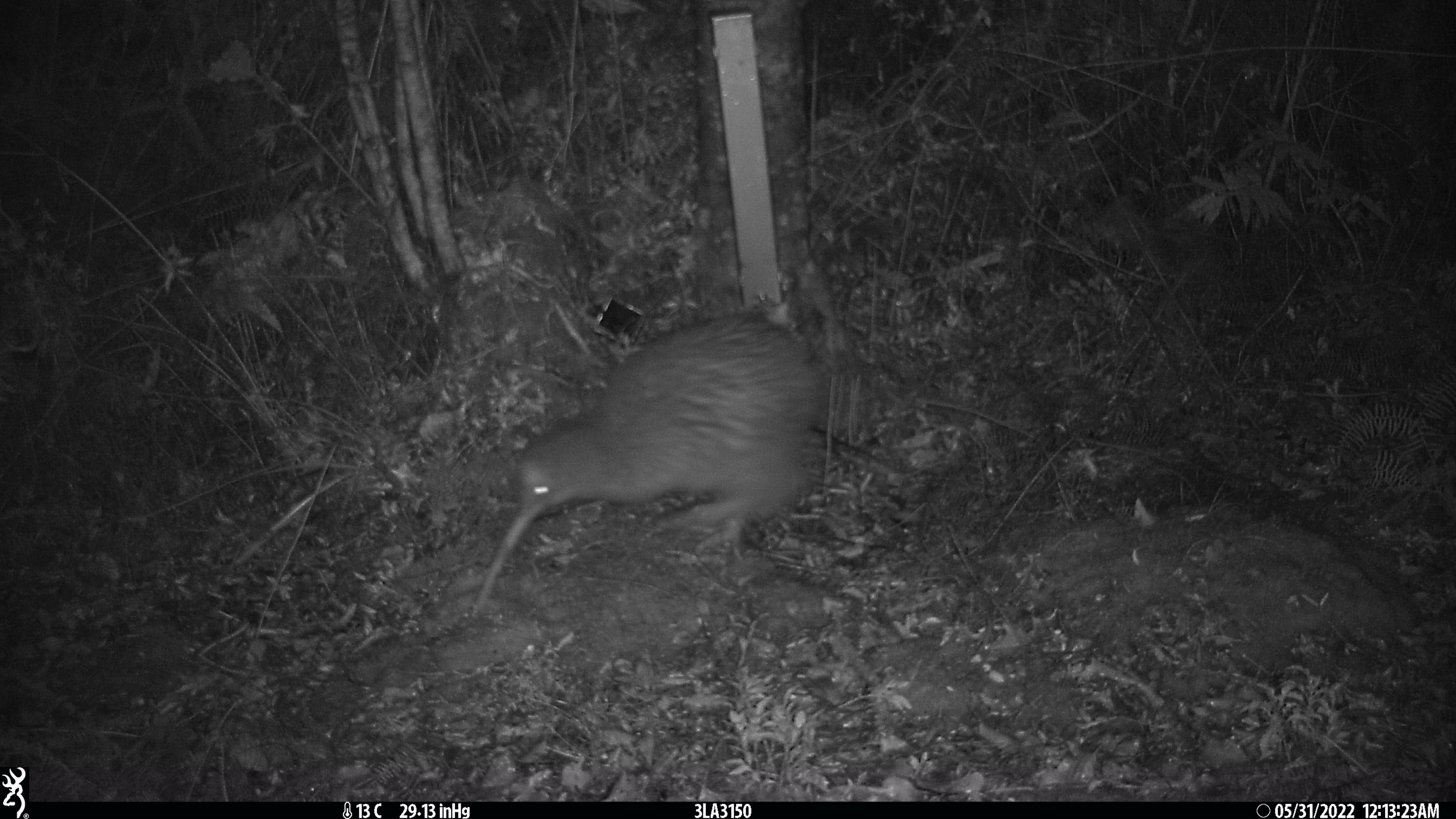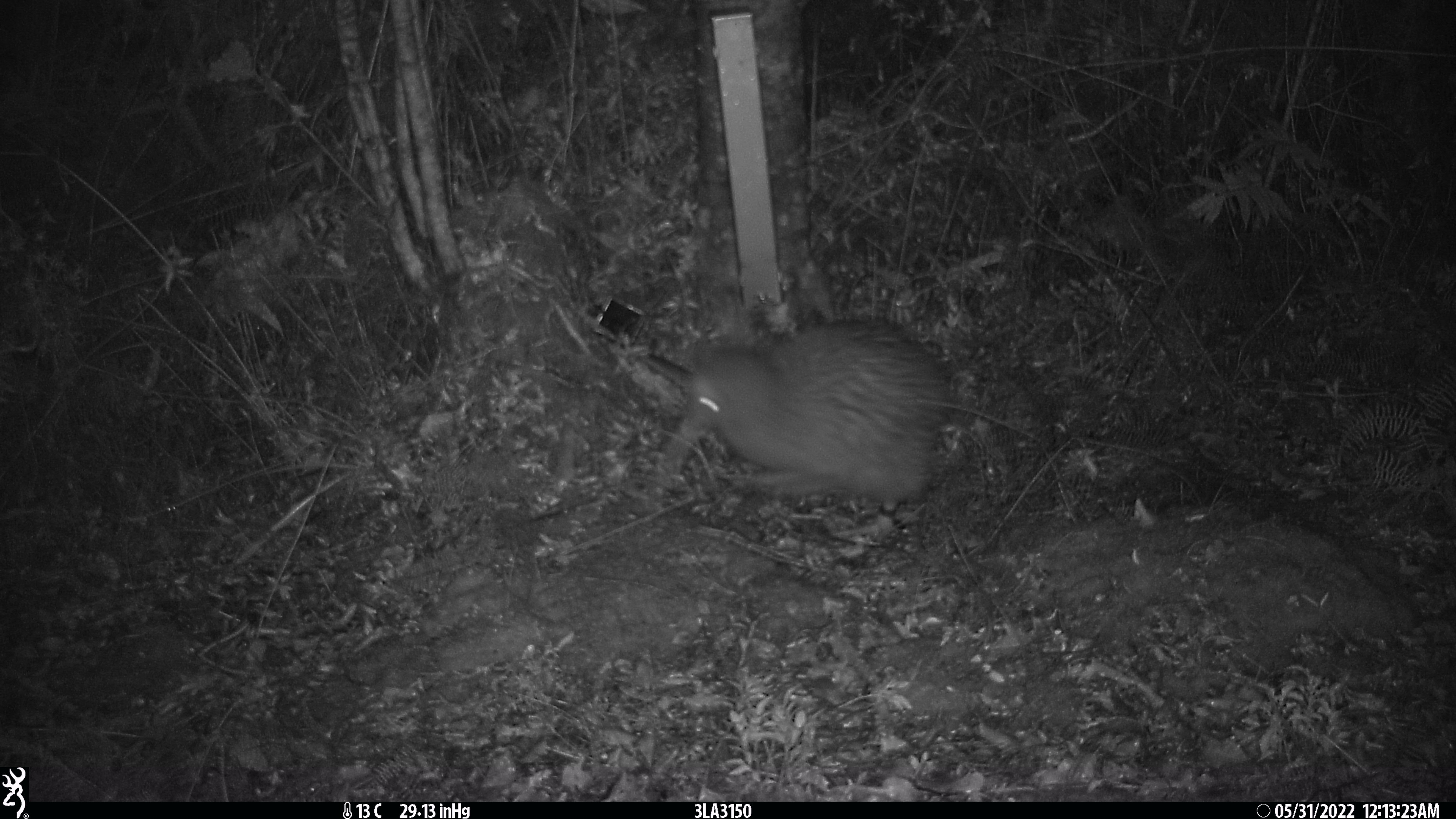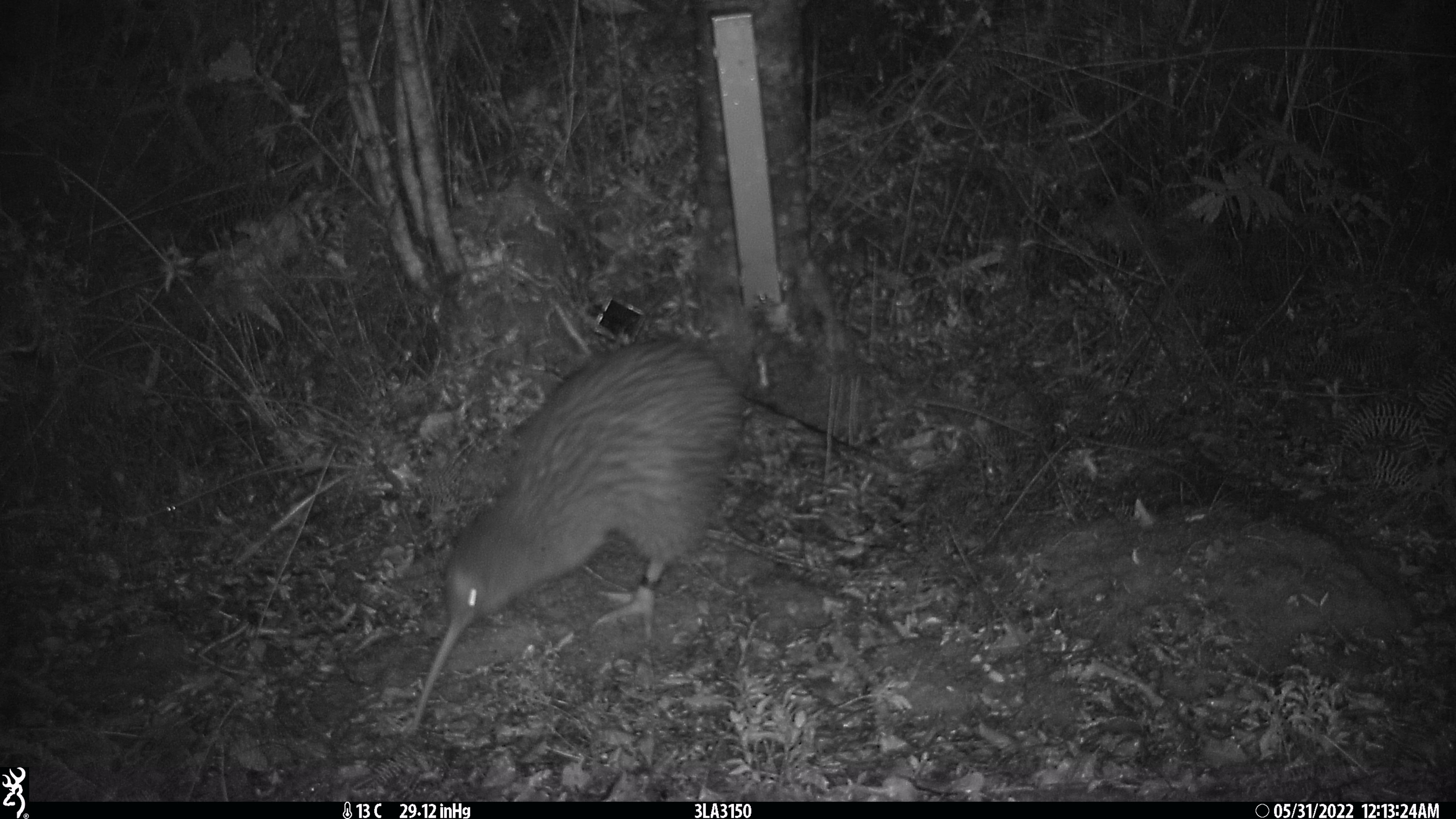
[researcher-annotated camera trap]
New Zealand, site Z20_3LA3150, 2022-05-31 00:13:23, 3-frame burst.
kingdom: Animalia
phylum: Chordata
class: Aves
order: Apterygiformes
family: Apterygidae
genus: Apteryx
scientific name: Apteryx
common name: kiwi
Kiwi (Apteryx).